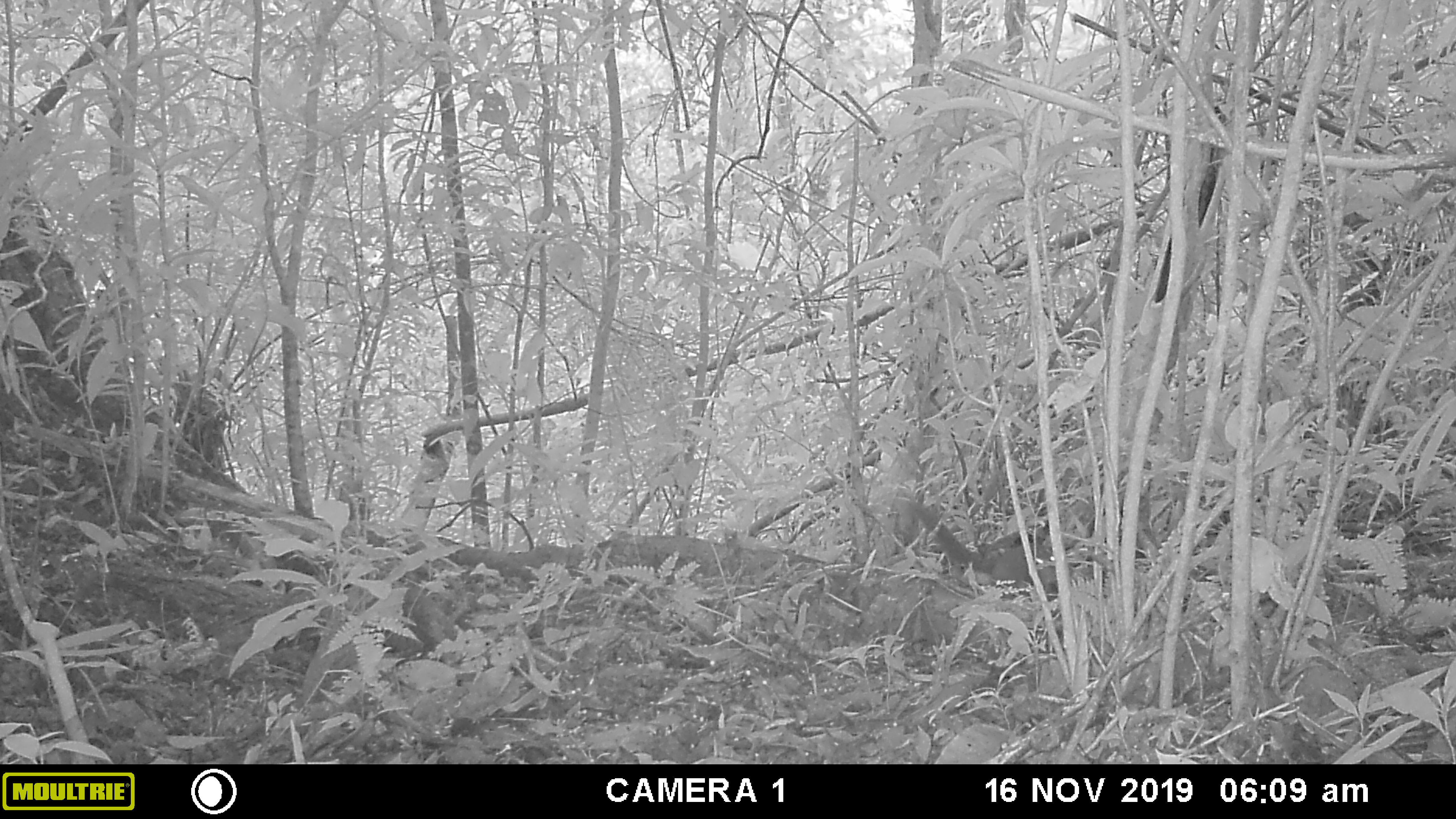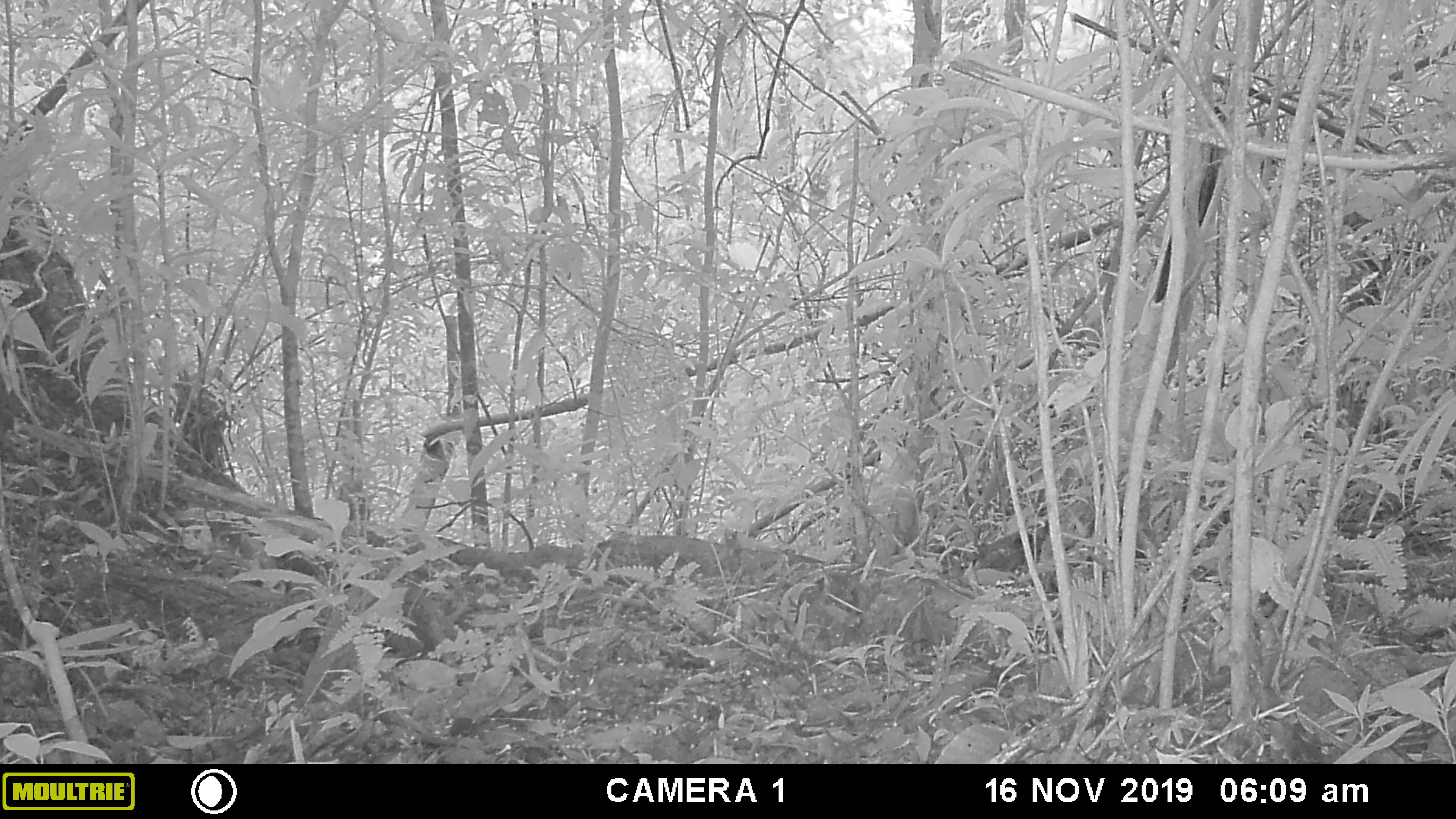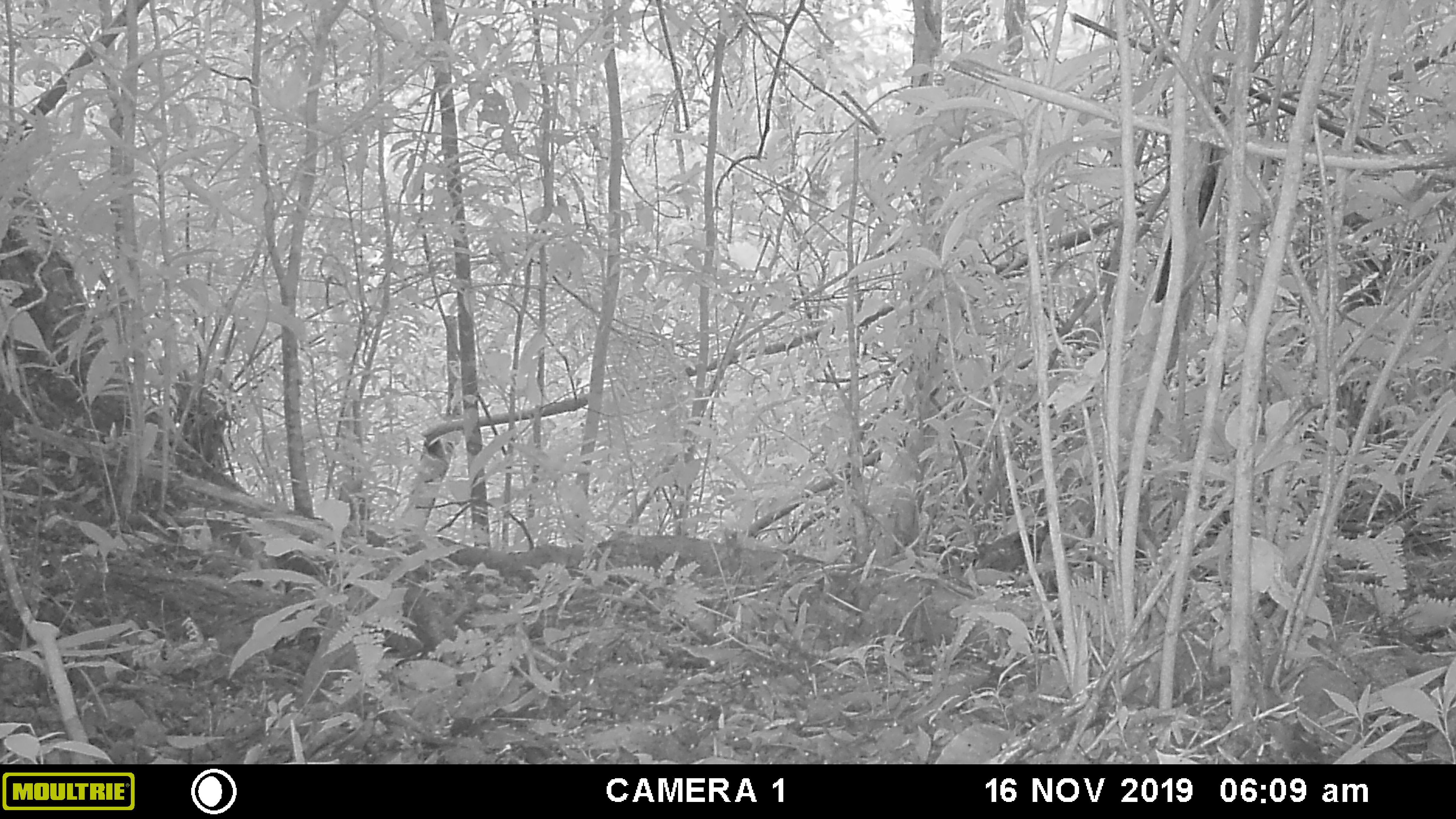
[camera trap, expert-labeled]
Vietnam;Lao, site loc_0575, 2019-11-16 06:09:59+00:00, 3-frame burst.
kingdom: Animalia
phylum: Chordata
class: Mammalia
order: Scandentia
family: Tupaiidae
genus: Tupaia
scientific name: Tupaia belangeri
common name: northern treeshrew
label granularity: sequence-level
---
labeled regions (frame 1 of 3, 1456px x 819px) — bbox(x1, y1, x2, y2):
northern treeshrew: bbox(898, 502, 1058, 601)